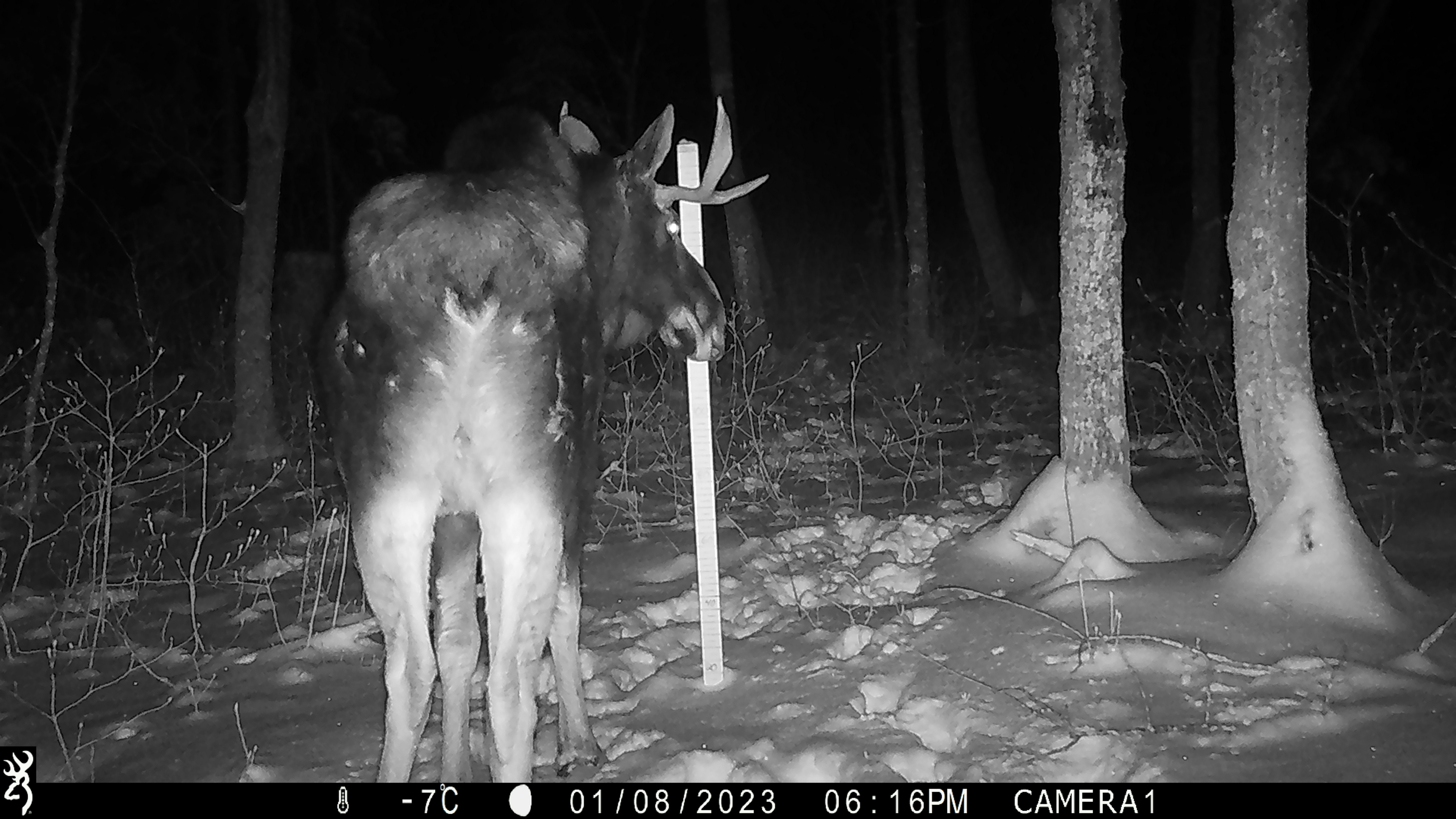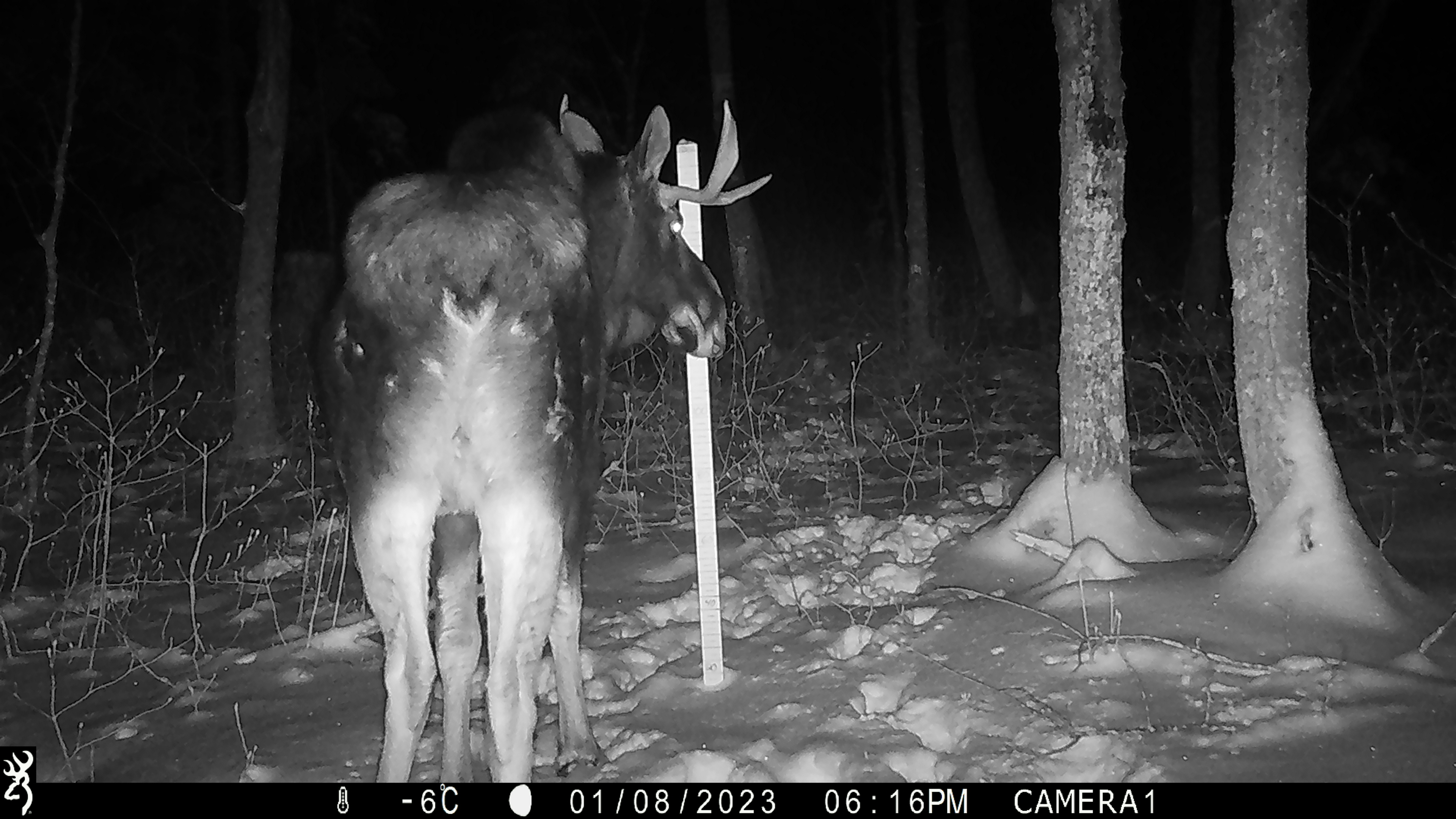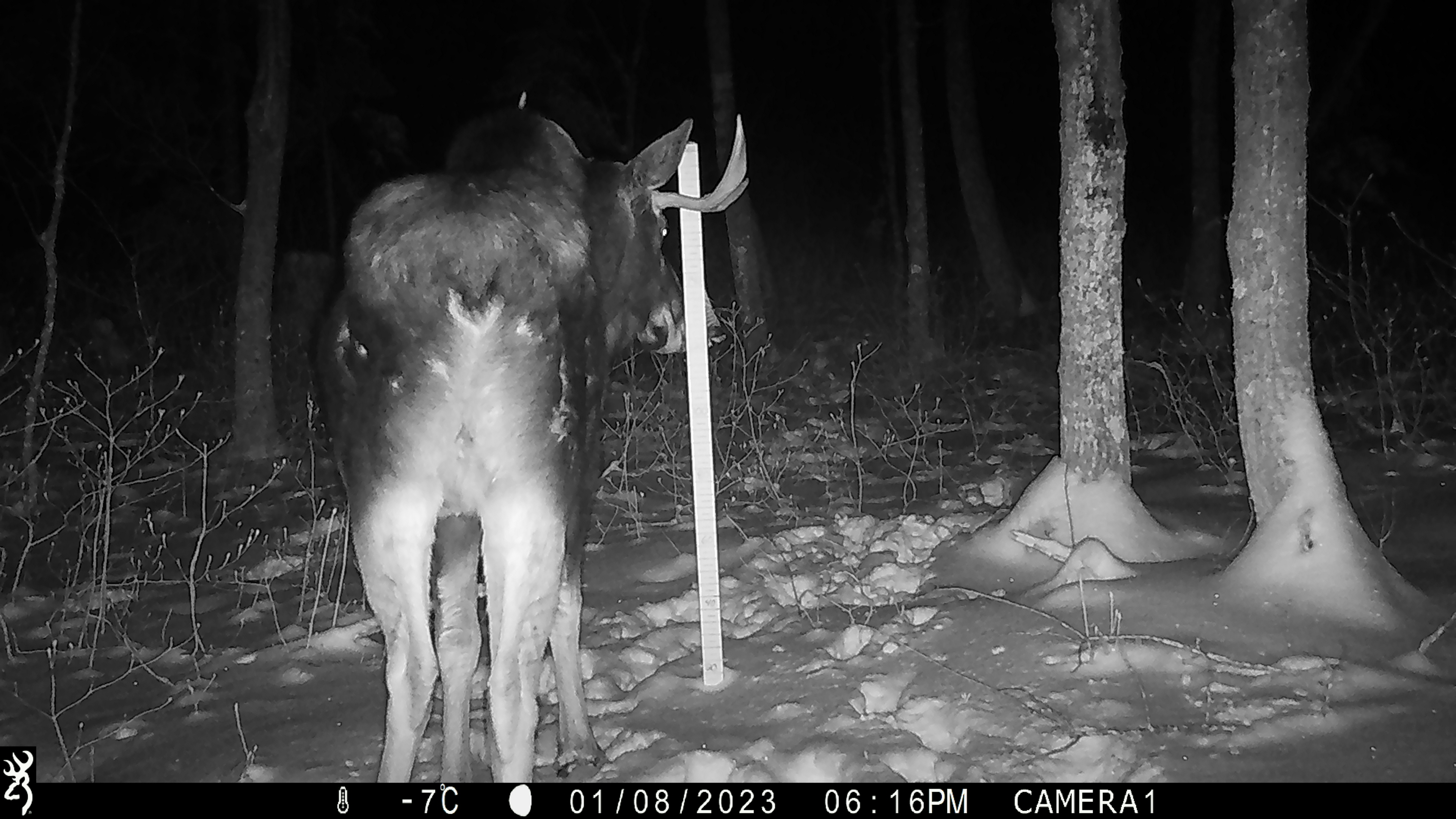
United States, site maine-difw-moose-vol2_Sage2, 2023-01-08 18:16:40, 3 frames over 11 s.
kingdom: Animalia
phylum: Chordata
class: Mammalia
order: Artiodactyla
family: Cervidae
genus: Alces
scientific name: Alces alces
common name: moose